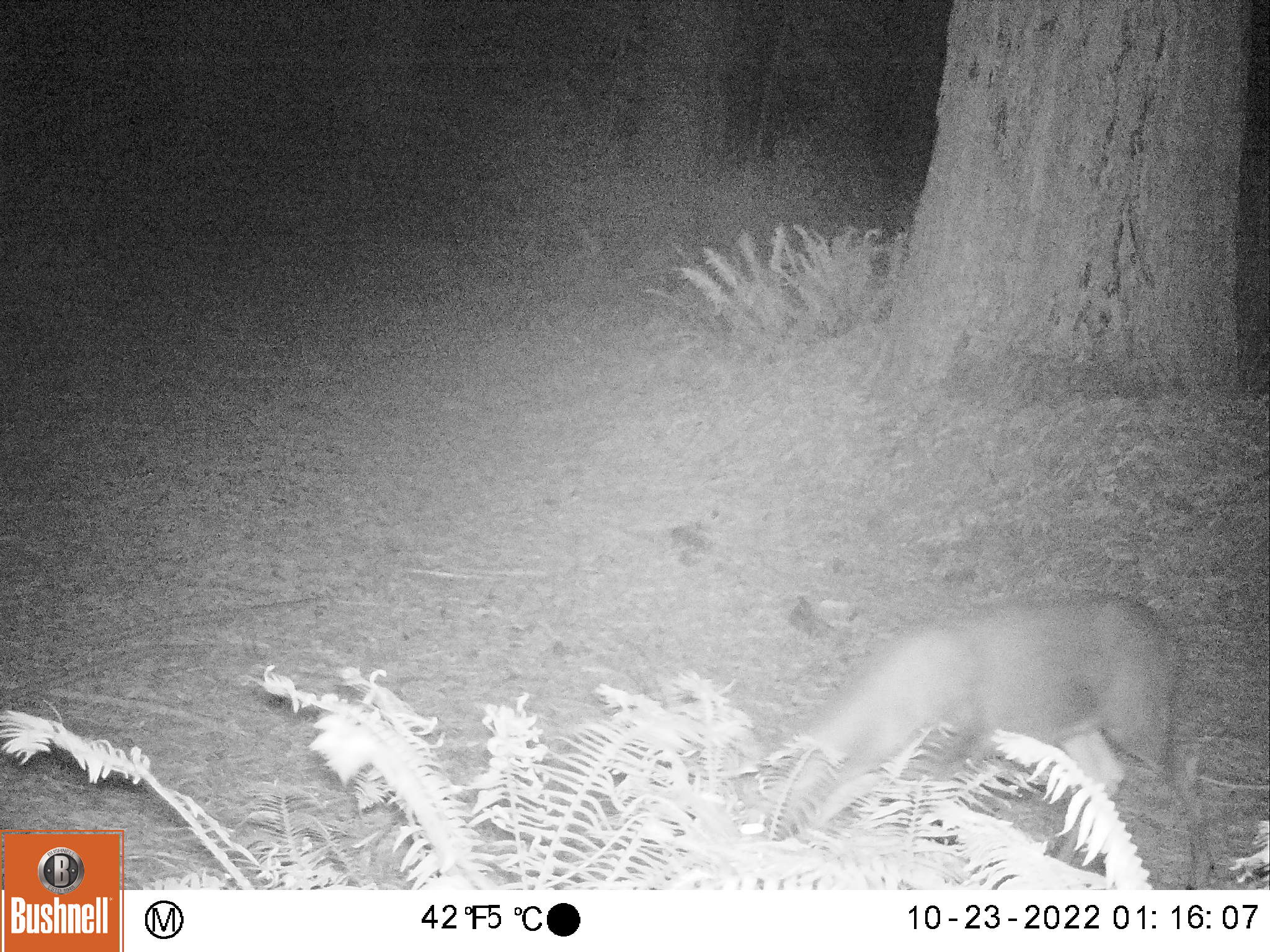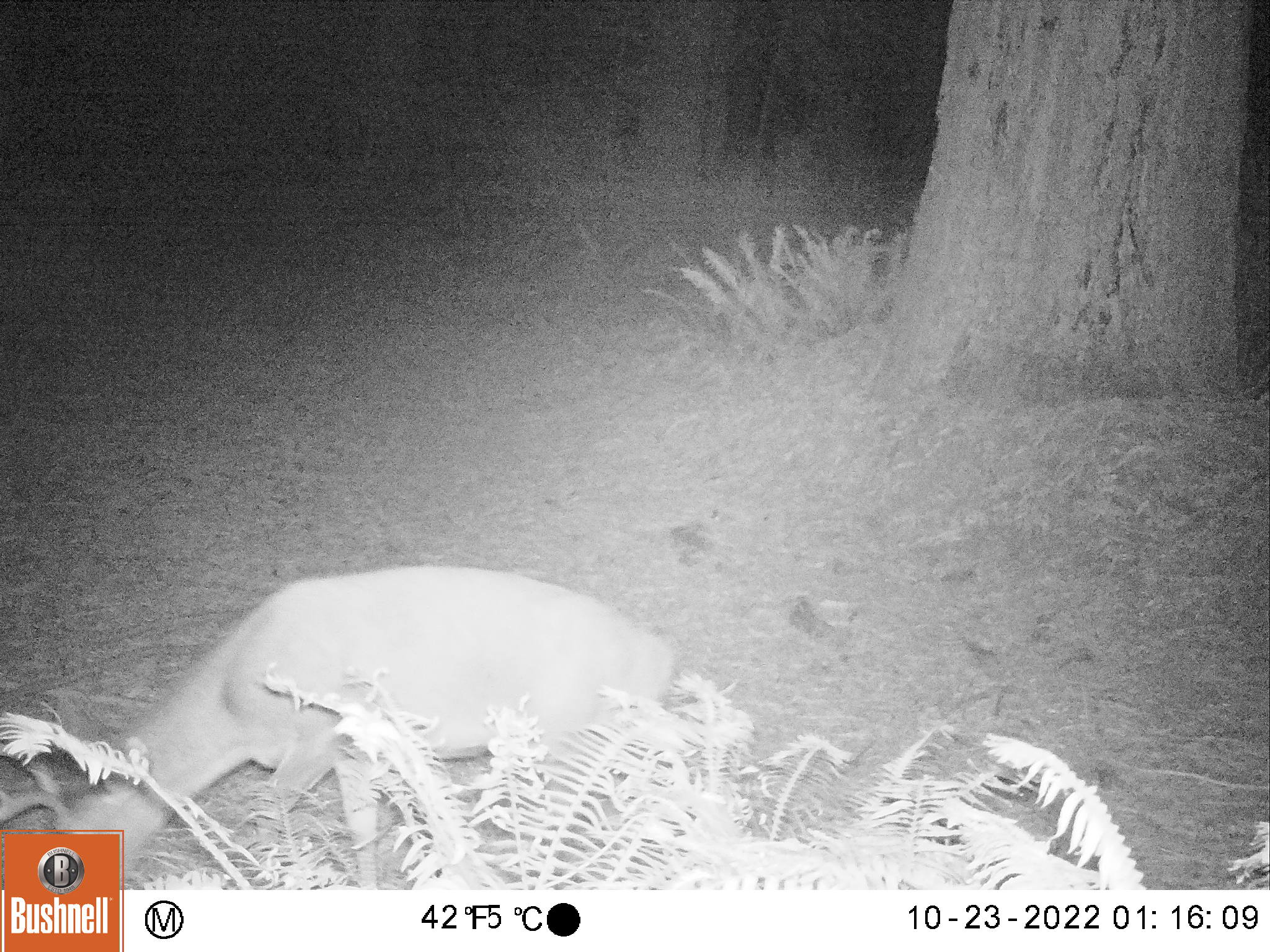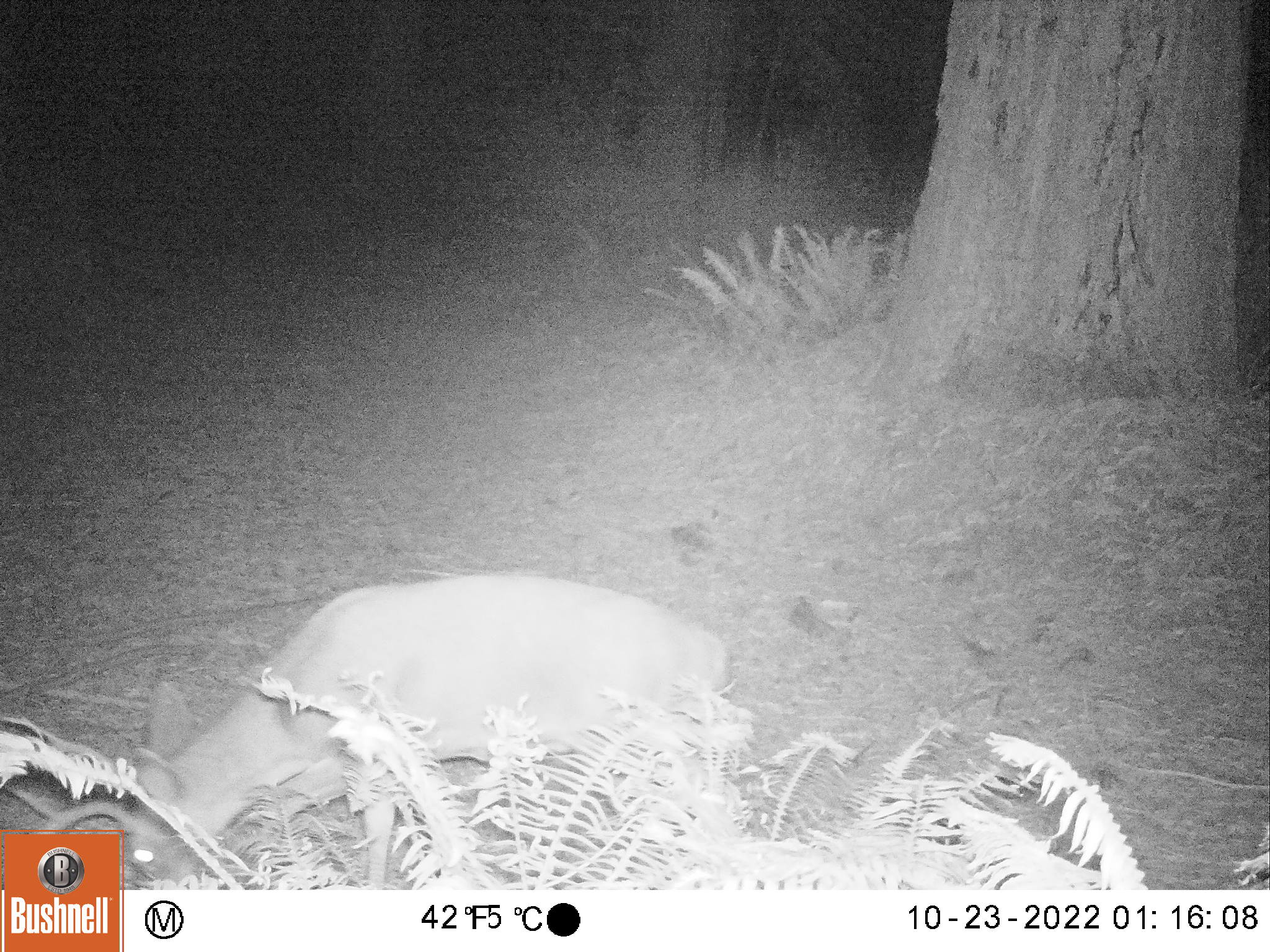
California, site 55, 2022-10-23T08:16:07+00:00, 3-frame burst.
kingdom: Animalia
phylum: Chordata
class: Mammalia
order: Artiodactyla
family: Cervidae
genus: Odocoileus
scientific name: Odocoileus hemionus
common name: mule deer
Mule deer (Odocoileus hemionus).